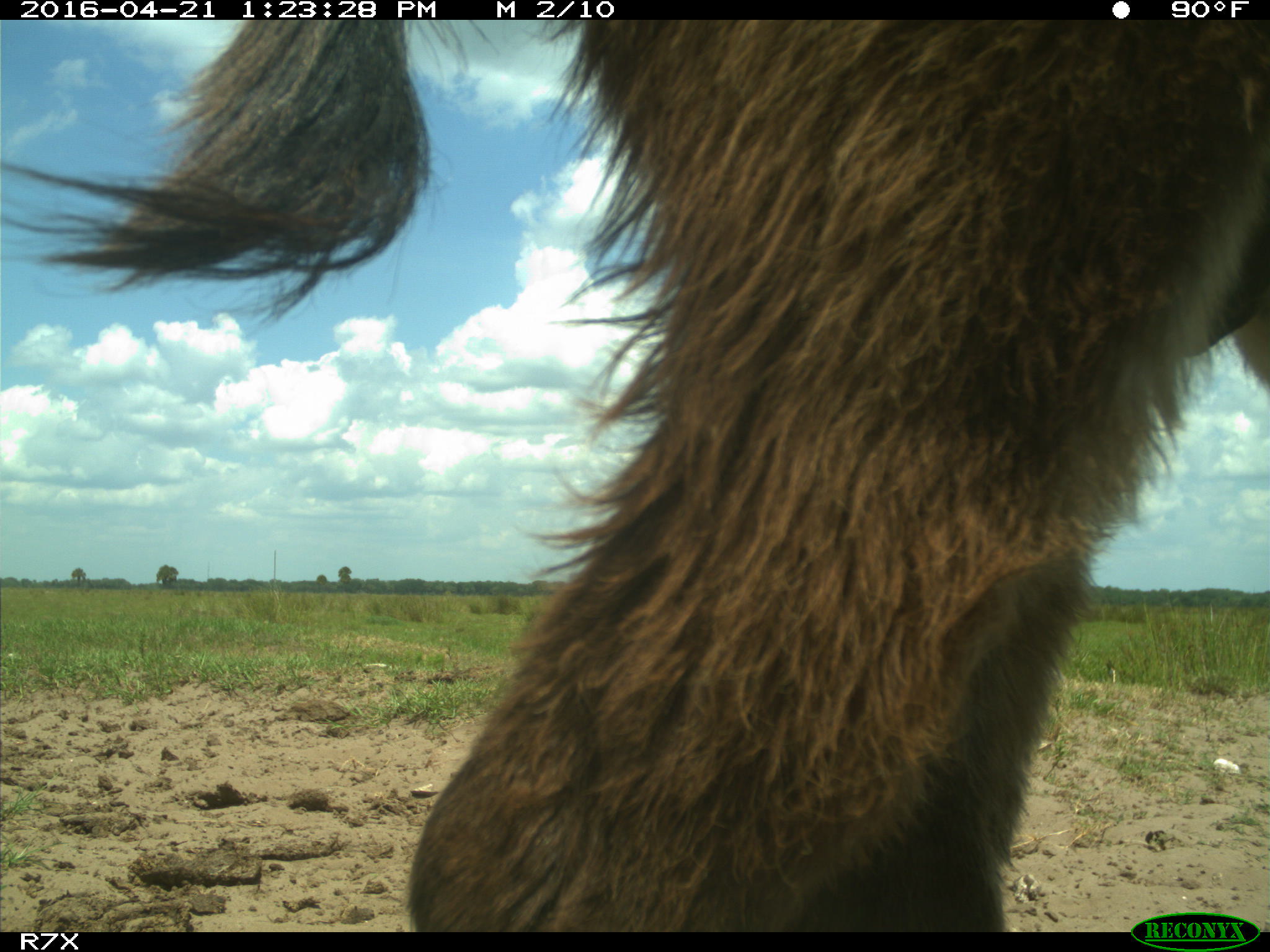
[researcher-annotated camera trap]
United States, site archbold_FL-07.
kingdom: Animalia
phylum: Chordata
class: Mammalia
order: Artiodactyla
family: Bovidae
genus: Bos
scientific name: Bos taurus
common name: domestic cow